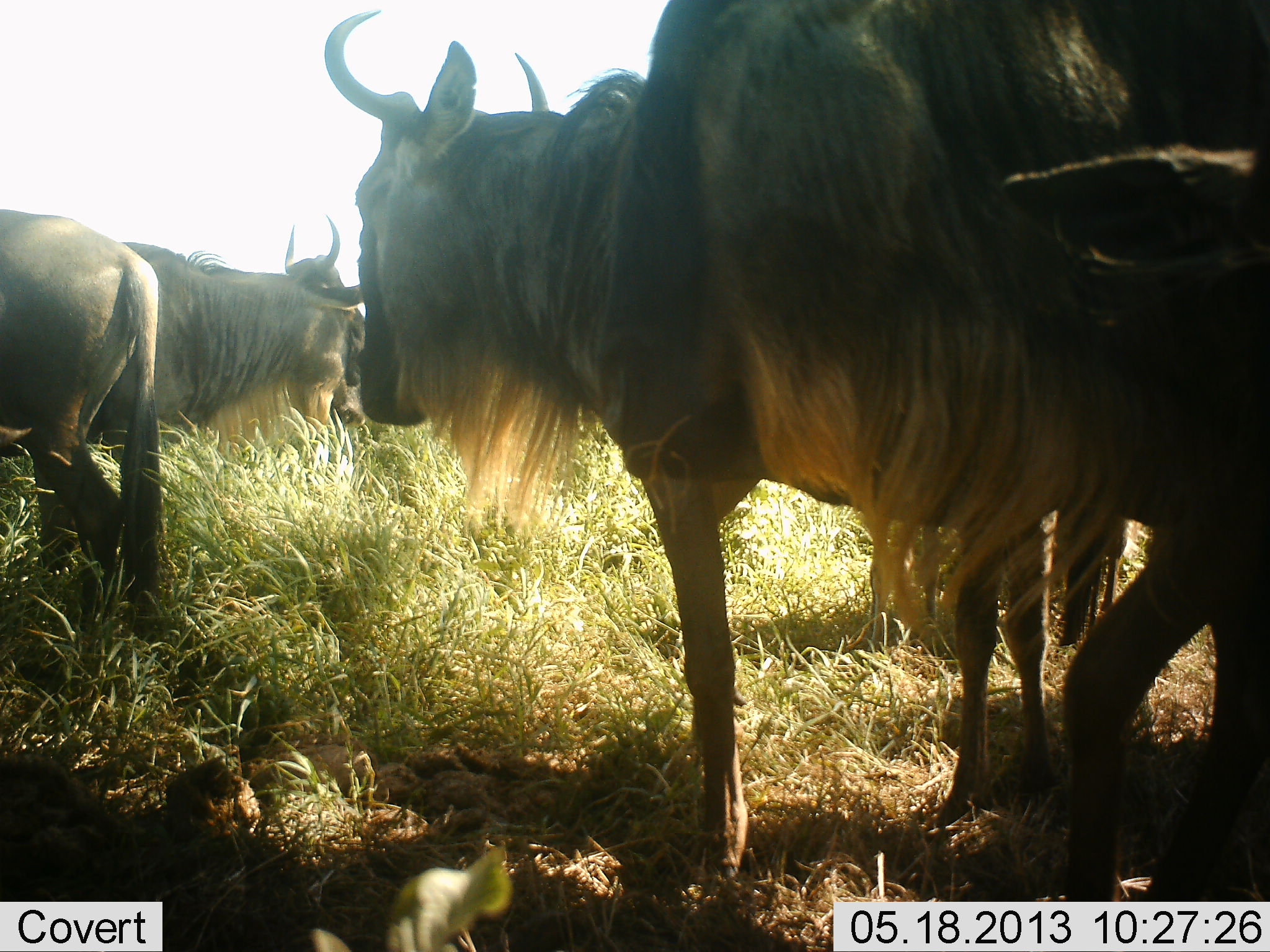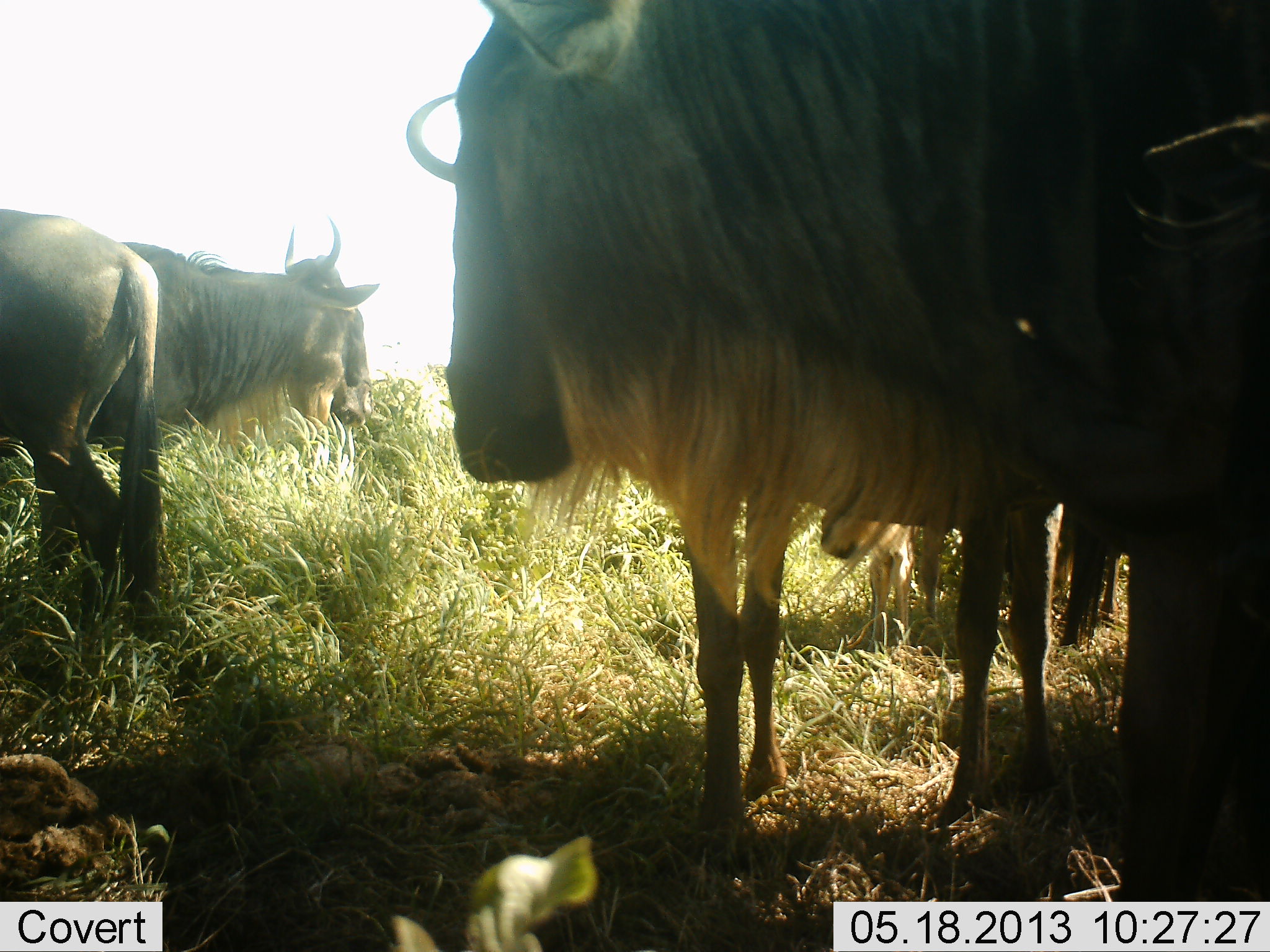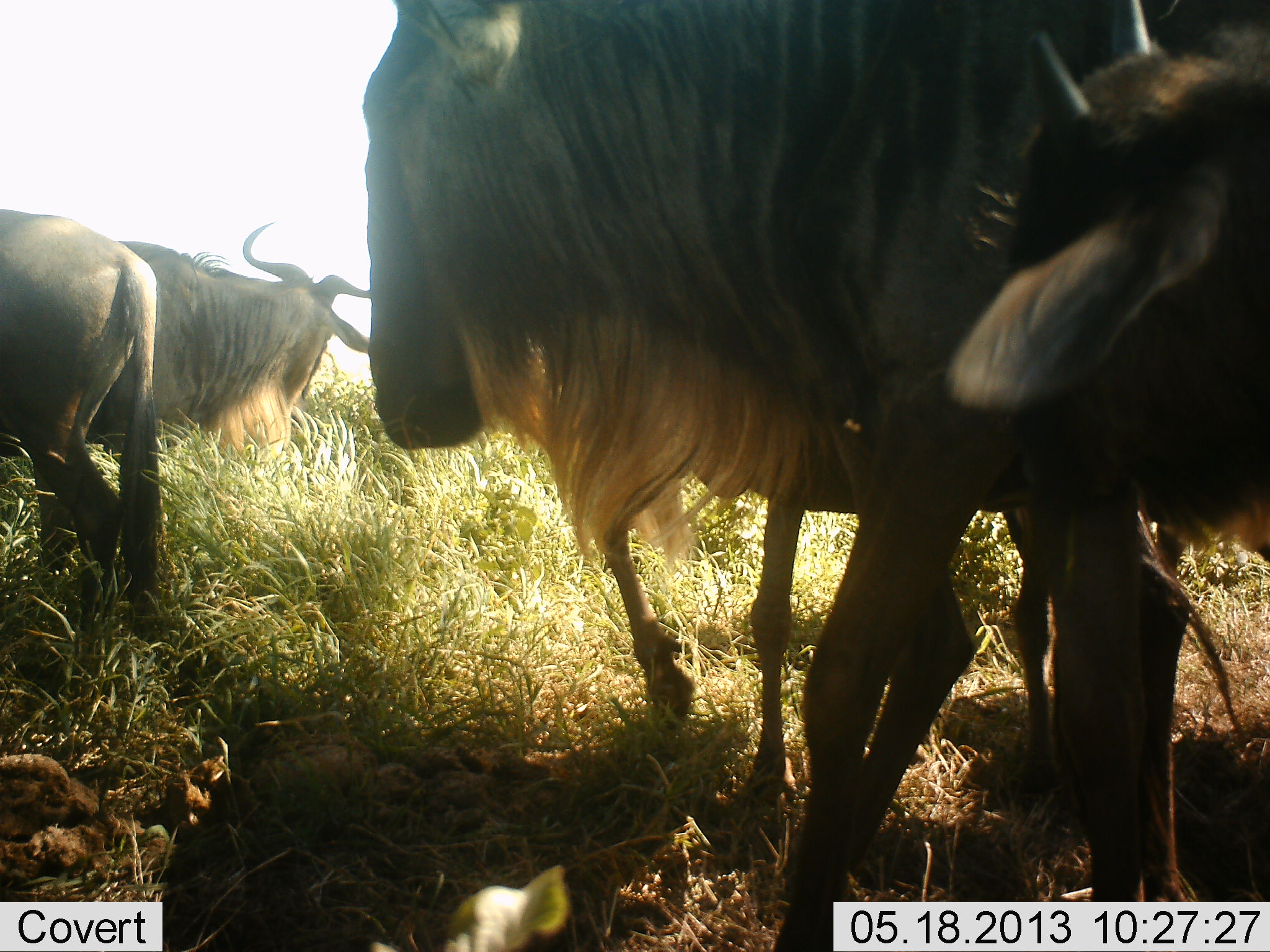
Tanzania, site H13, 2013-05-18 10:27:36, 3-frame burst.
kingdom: Animalia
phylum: Chordata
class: Mammalia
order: Artiodactyla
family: Bovidae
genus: Connochaetes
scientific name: Connochaetes taurinus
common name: blue wildebeest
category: wildebeest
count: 4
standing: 80%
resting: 10%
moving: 60%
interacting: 0%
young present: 20%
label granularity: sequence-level